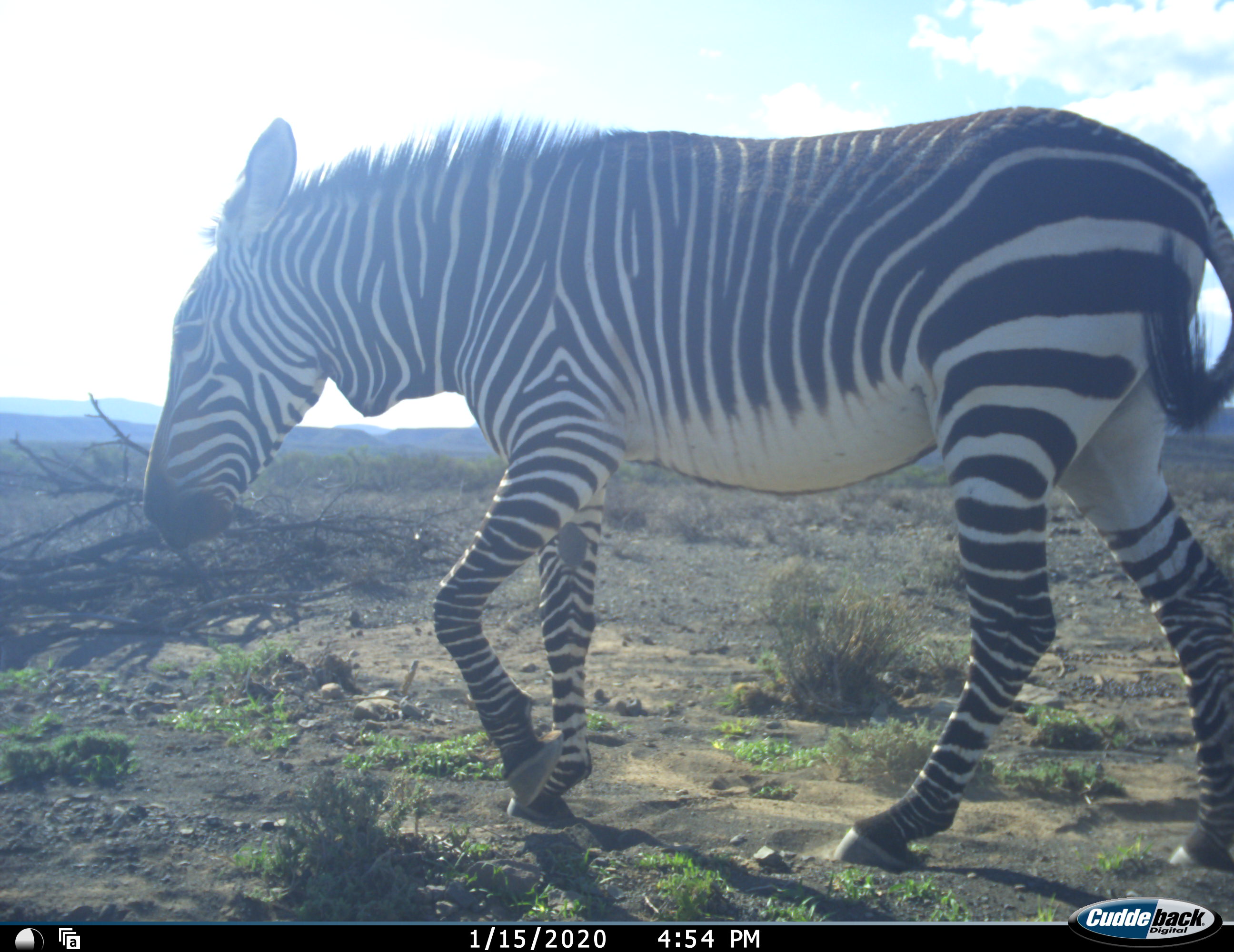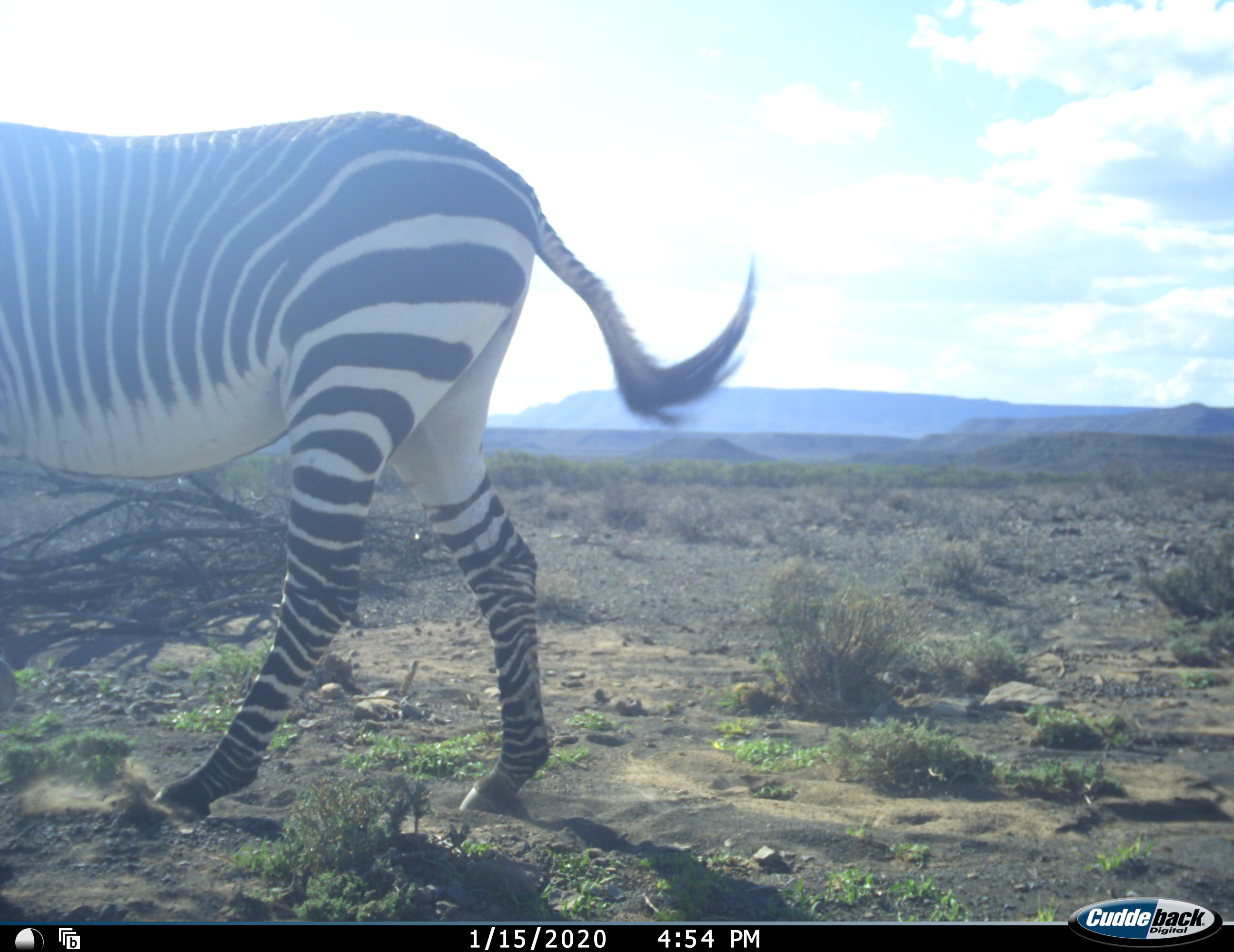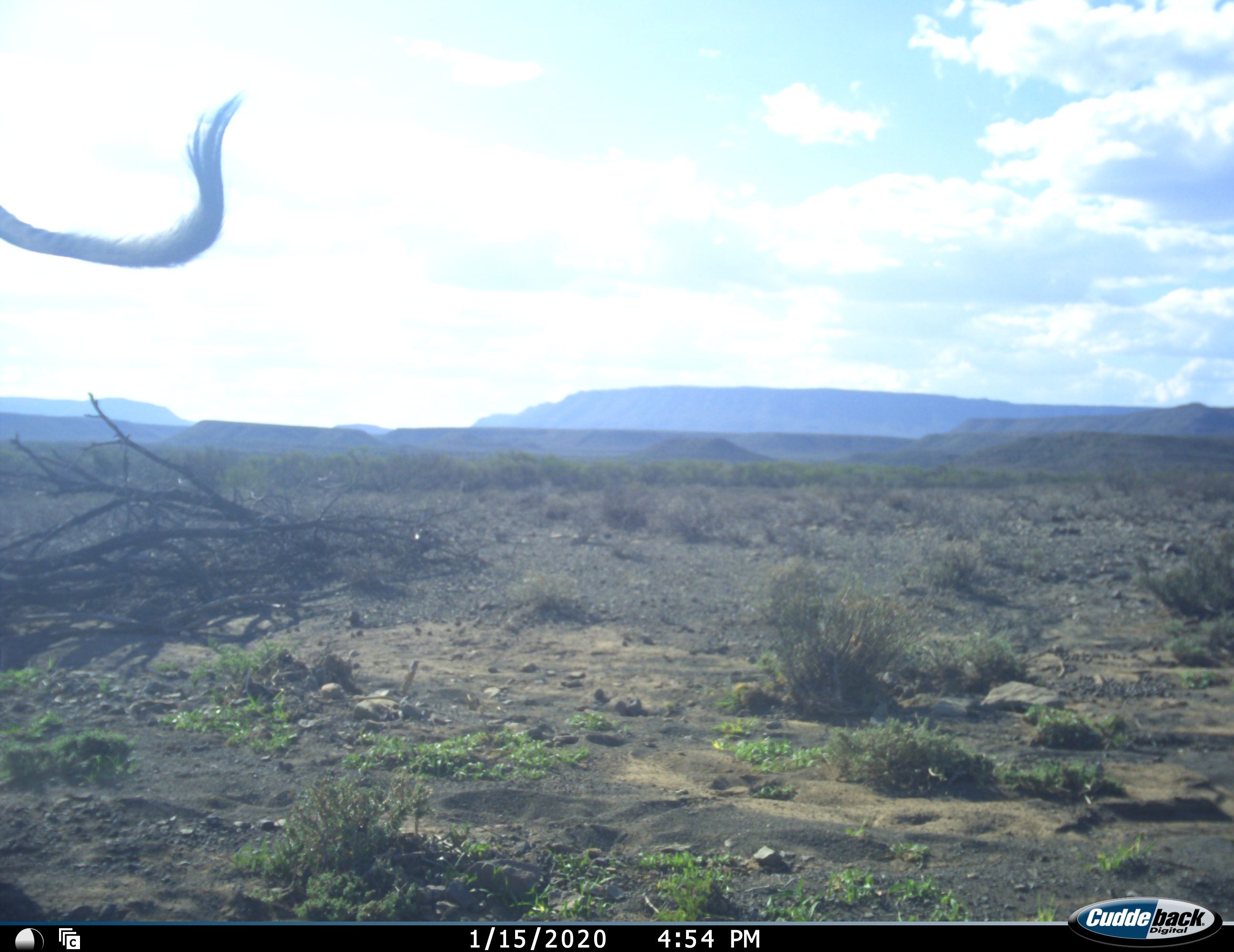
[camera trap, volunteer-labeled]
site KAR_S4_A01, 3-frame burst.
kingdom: Animalia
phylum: Chordata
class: Mammalia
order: Perissodactyla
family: Equidae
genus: Equus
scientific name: Equus zebra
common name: mountain zebra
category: zebramountain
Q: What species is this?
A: Zebramountain (mountain zebra) (Equus zebra).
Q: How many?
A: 1.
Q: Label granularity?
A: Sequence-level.